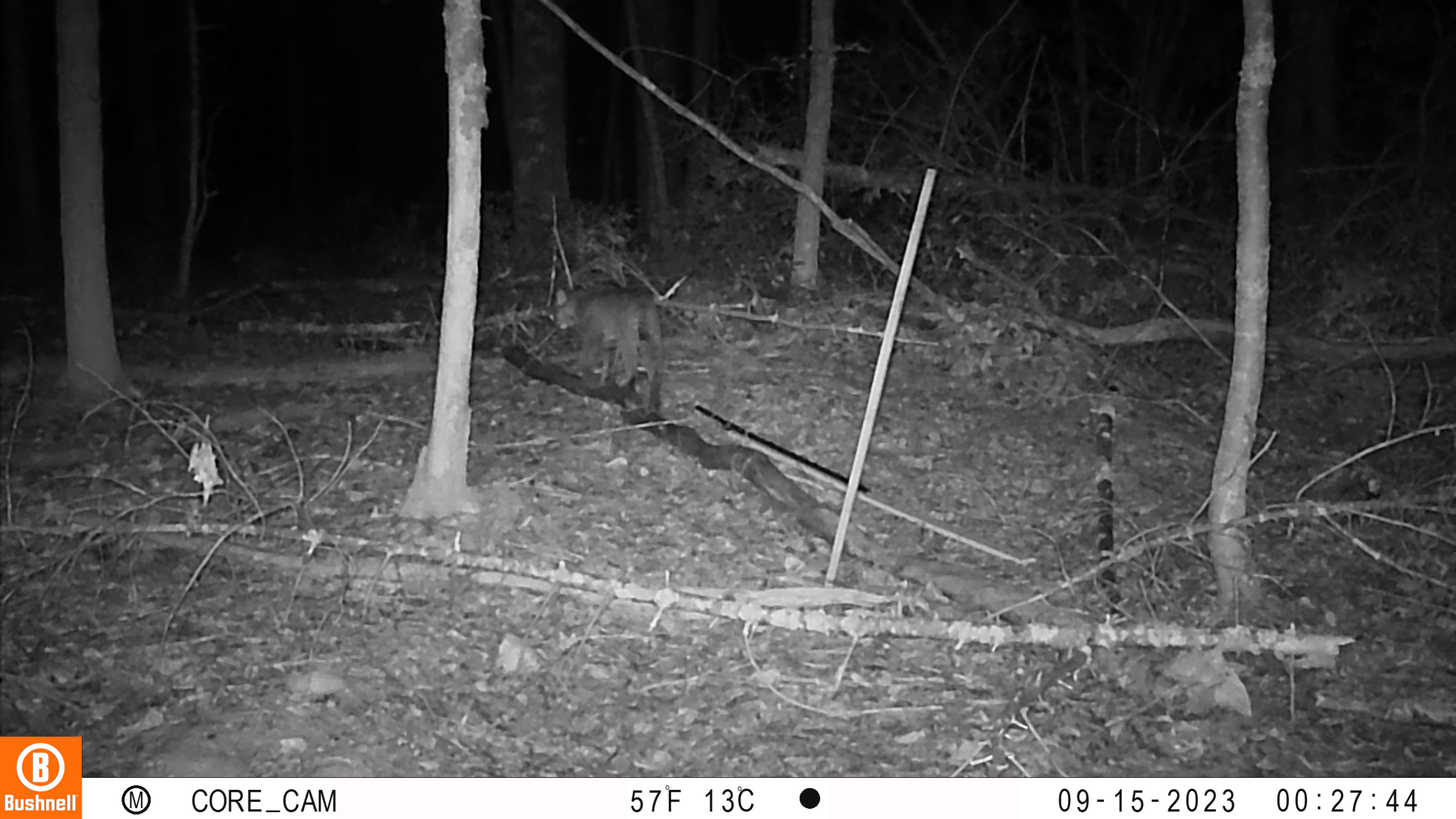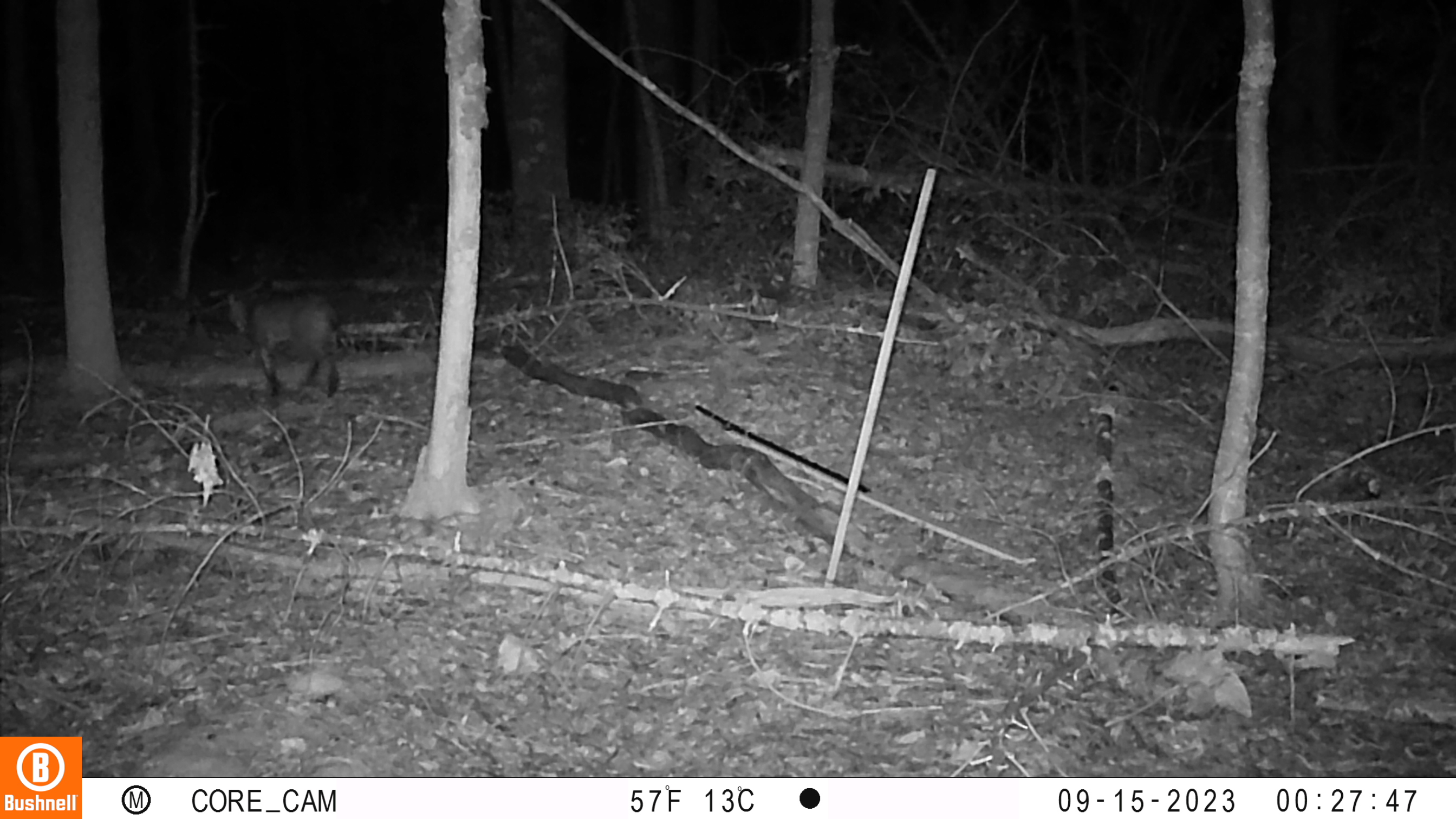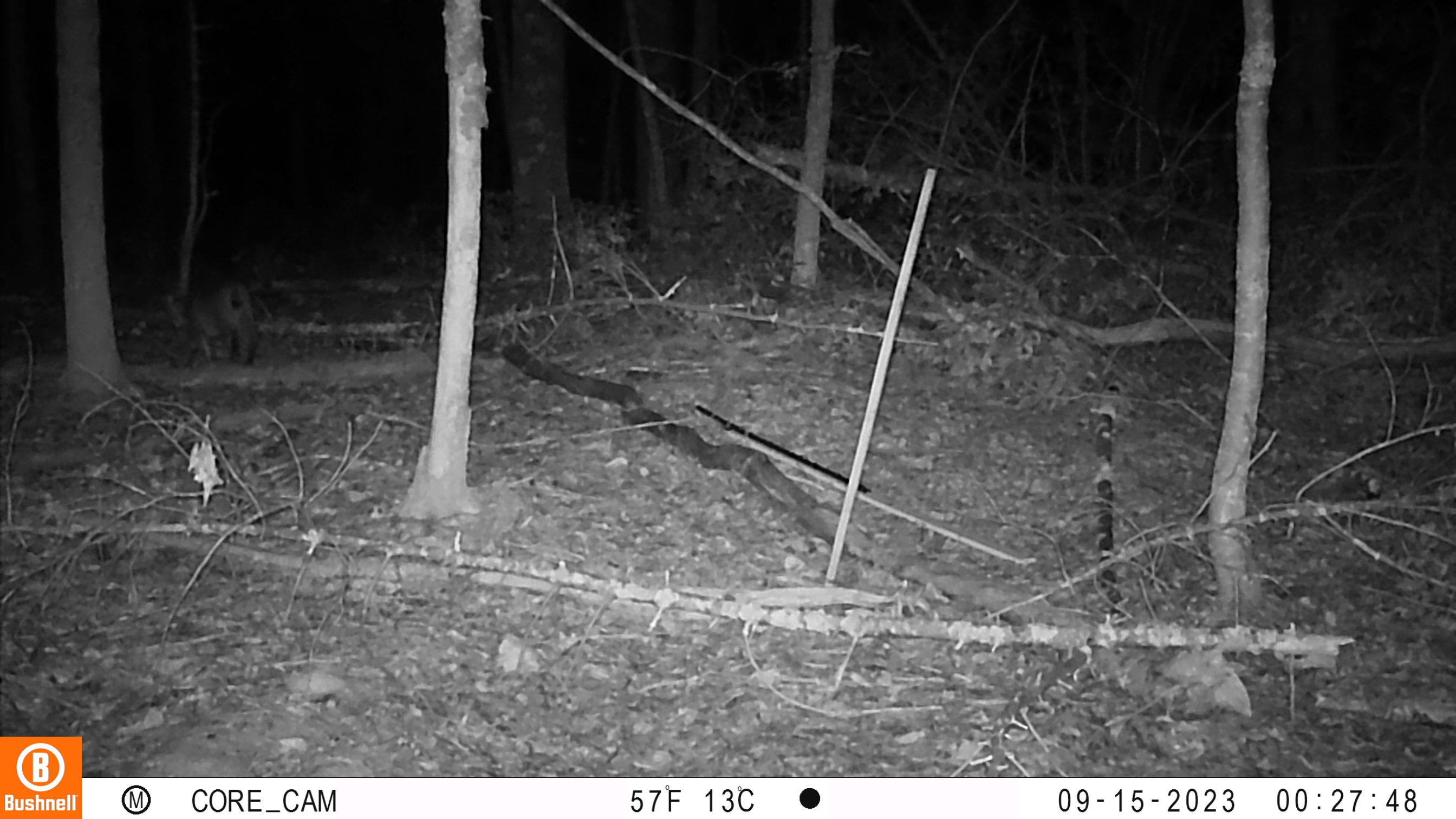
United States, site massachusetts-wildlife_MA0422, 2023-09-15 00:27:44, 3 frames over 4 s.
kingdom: Animalia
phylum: Chordata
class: Mammalia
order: Carnivora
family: Felidae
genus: Lynx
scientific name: Lynx rufus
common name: bobcat